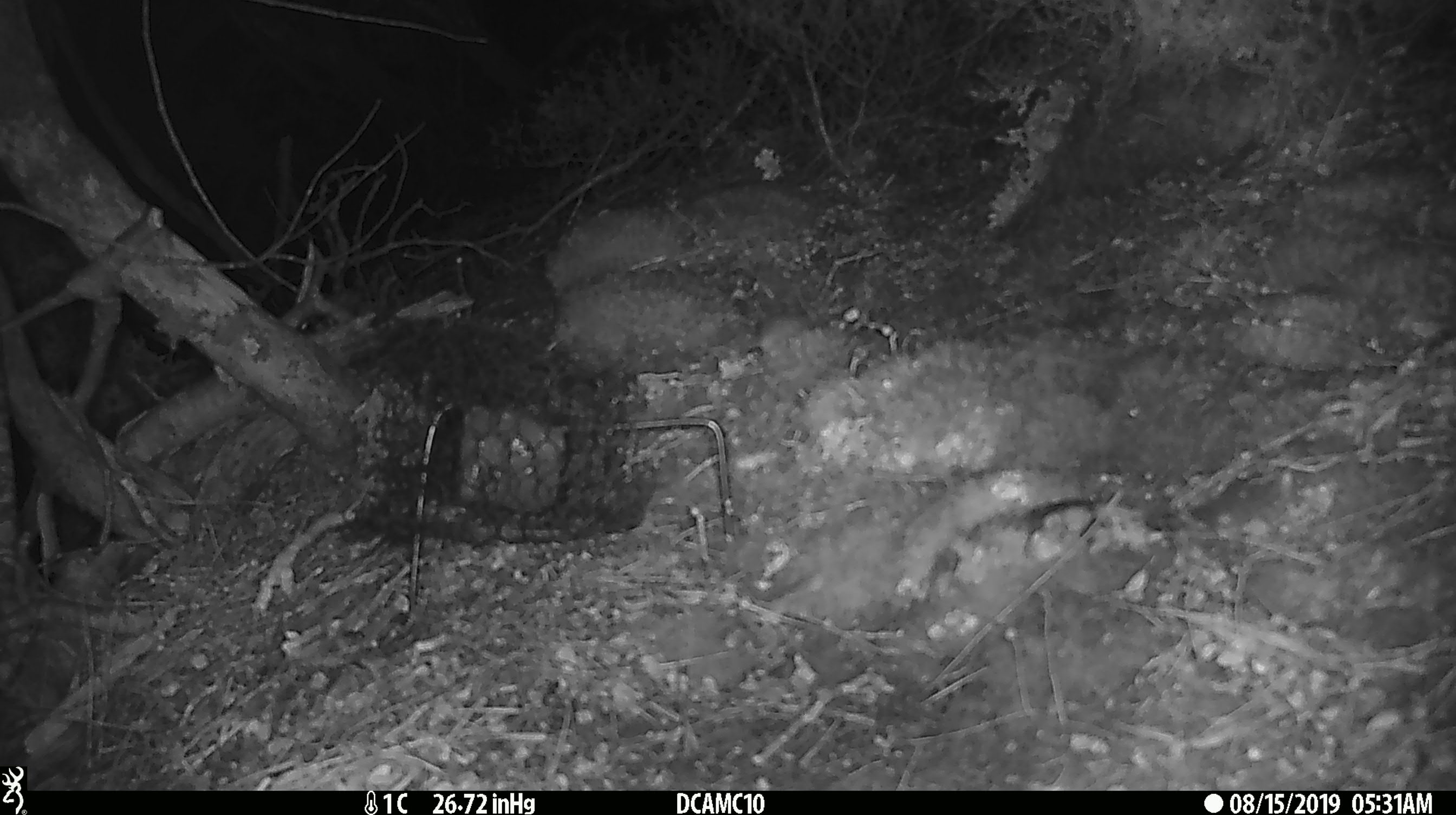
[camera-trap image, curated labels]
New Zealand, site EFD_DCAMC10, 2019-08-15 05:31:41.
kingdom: Animalia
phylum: Chordata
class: Mammalia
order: Rodentia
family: Muridae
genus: Mus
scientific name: Mus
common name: mouse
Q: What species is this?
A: Mouse (Mus).